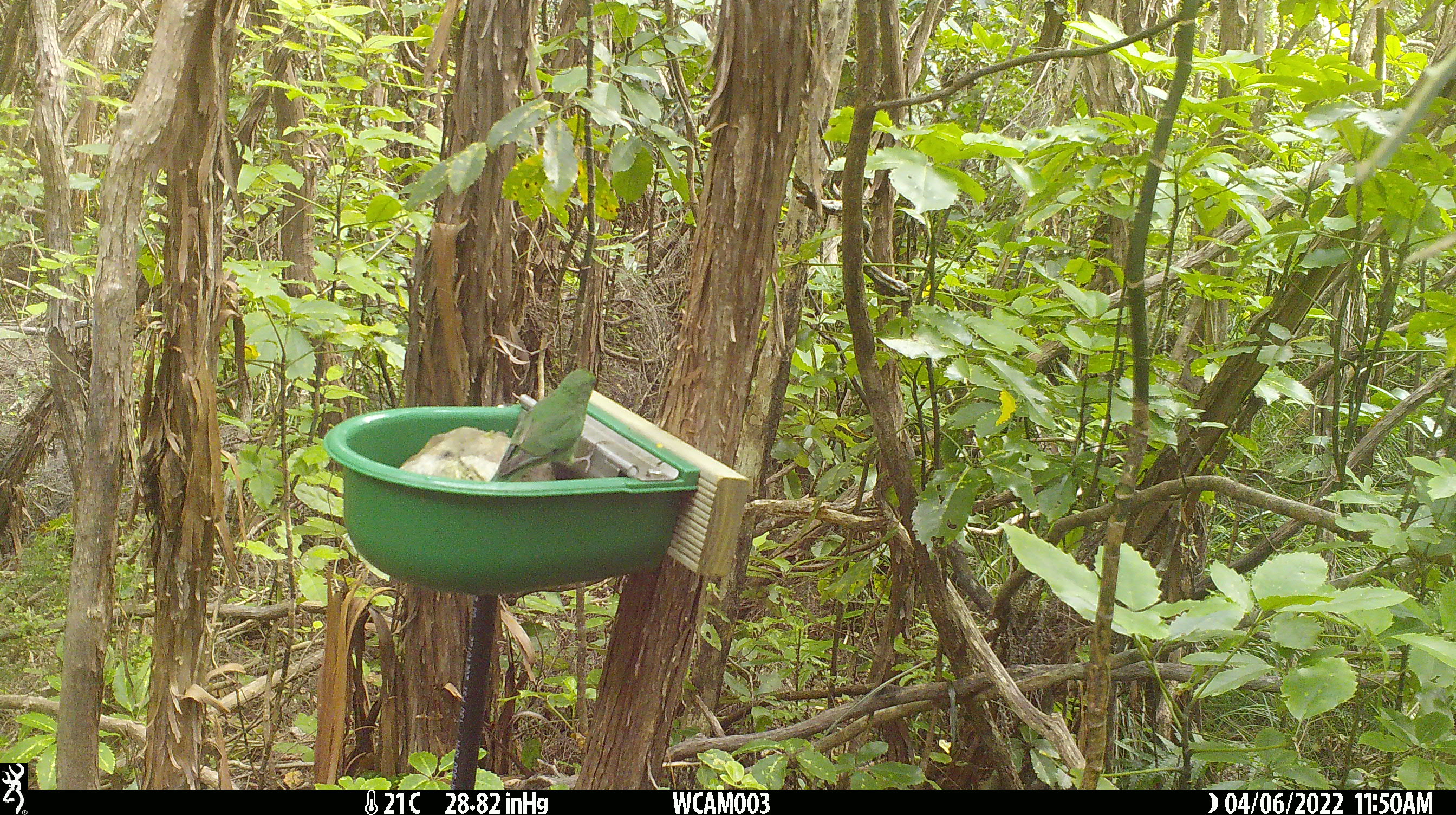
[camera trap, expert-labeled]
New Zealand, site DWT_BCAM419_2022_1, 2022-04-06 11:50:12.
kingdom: Animalia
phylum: Chordata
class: Aves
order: Psittaciformes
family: Psittaculidae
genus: Cyanoramphus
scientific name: Cyanoramphus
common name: parakeet